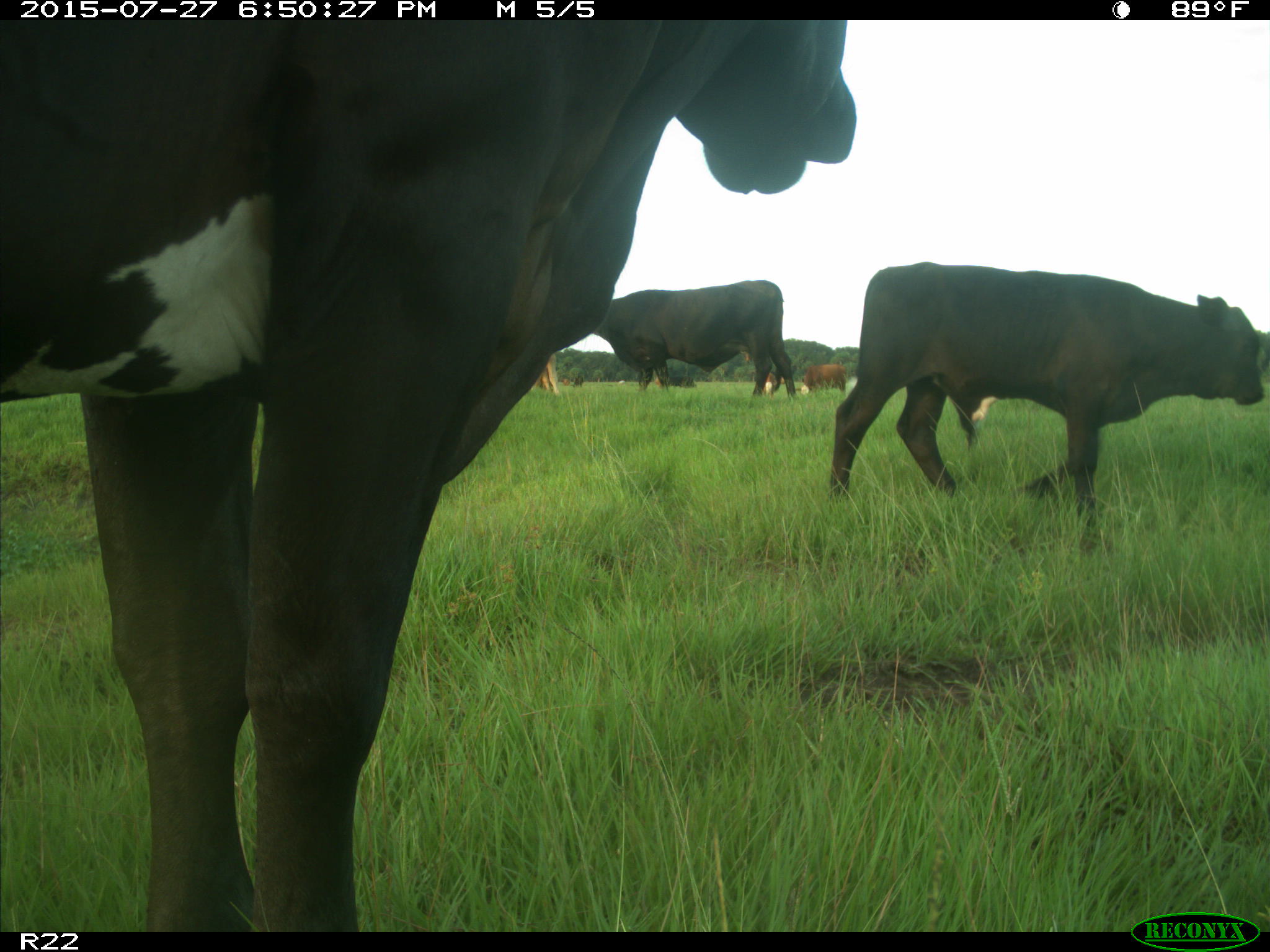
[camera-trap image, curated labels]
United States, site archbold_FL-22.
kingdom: Animalia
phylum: Chordata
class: Mammalia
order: Artiodactyla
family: Bovidae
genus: Bos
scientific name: Bos taurus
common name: domestic cow